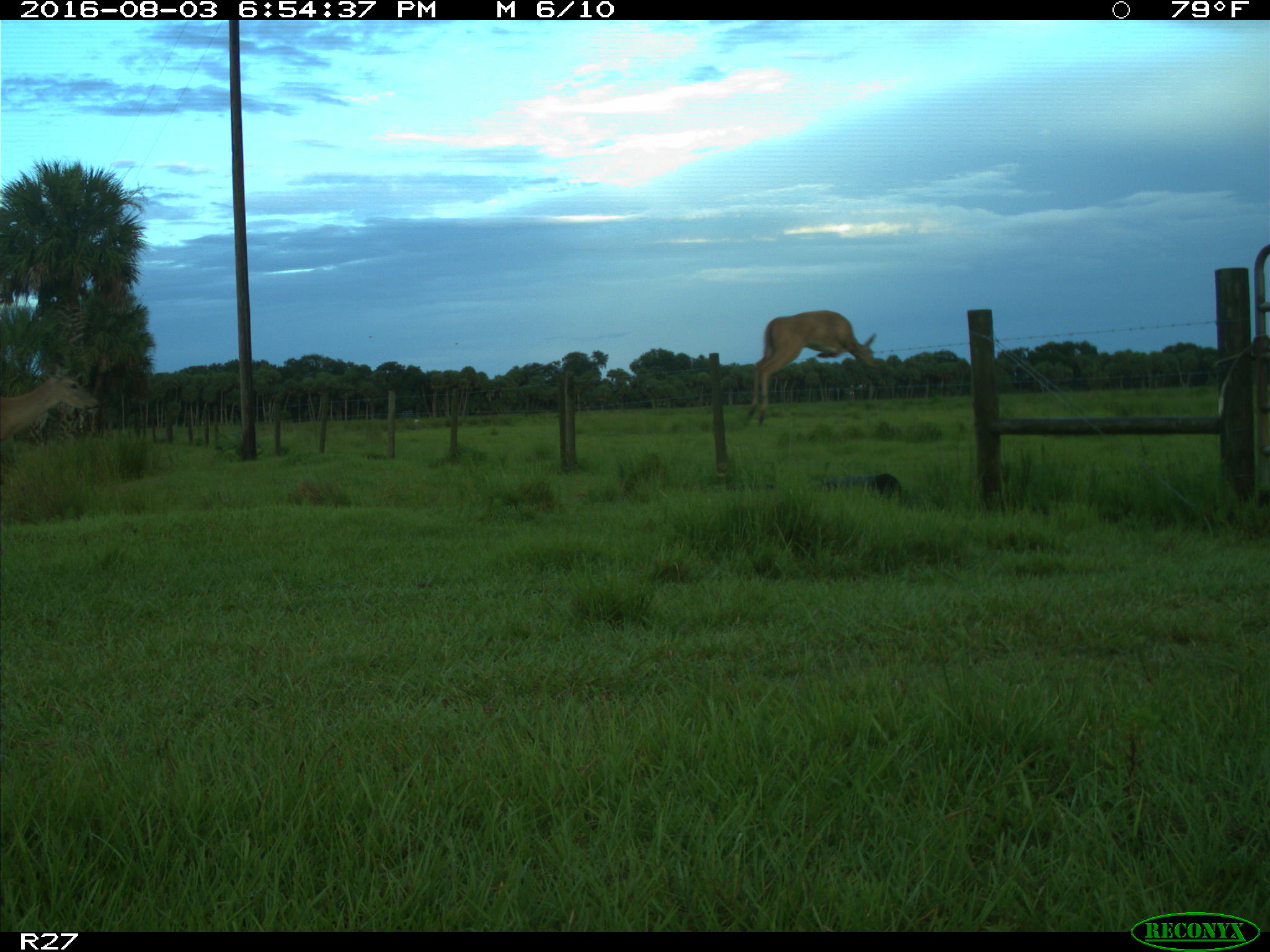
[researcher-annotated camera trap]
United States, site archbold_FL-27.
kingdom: Animalia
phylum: Chordata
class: Mammalia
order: Artiodactyla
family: Cervidae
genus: Odocoileus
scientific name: Odocoileus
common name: deer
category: unidentified deer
Unidentified deer (deer) (Odocoileus).